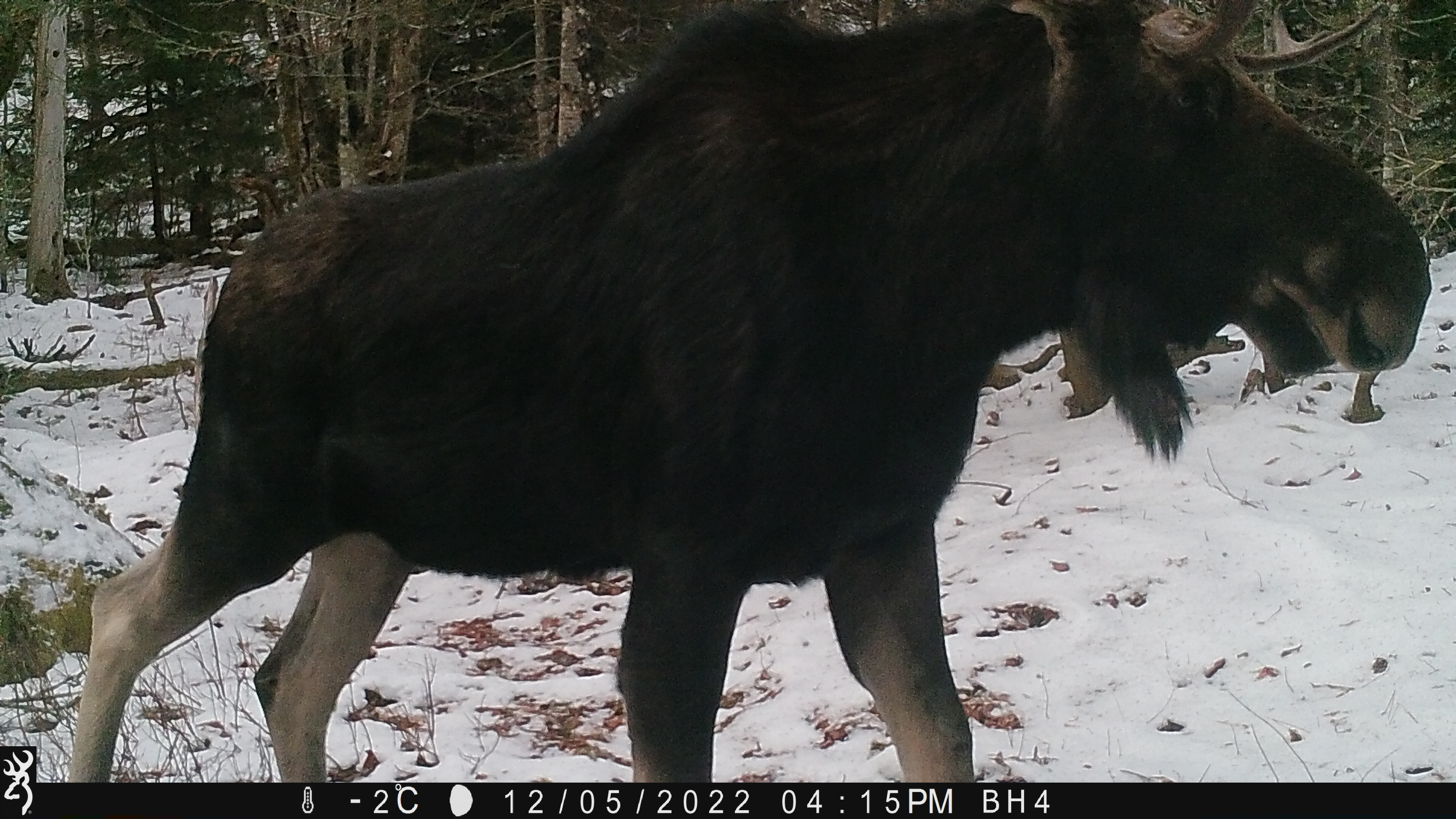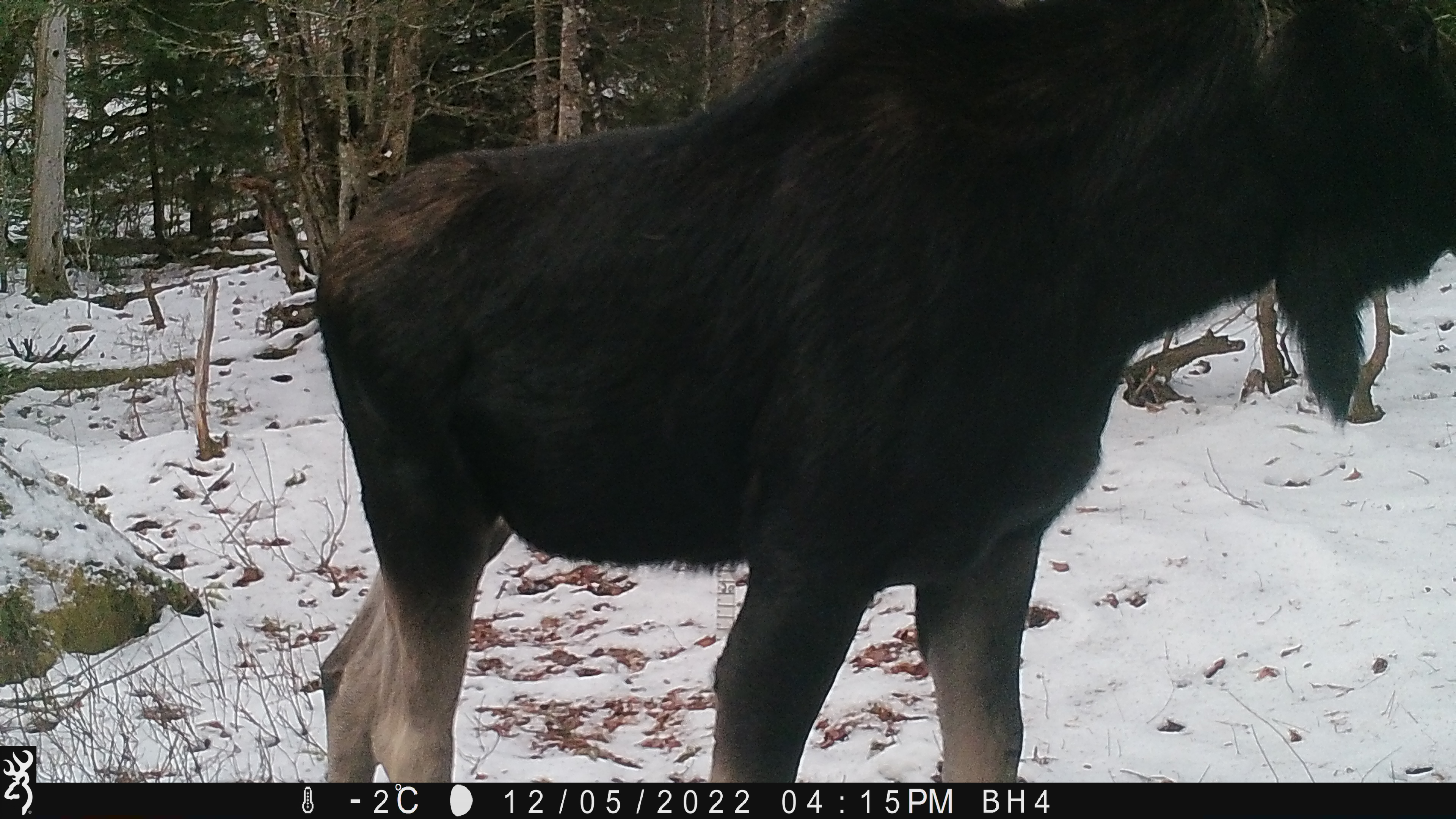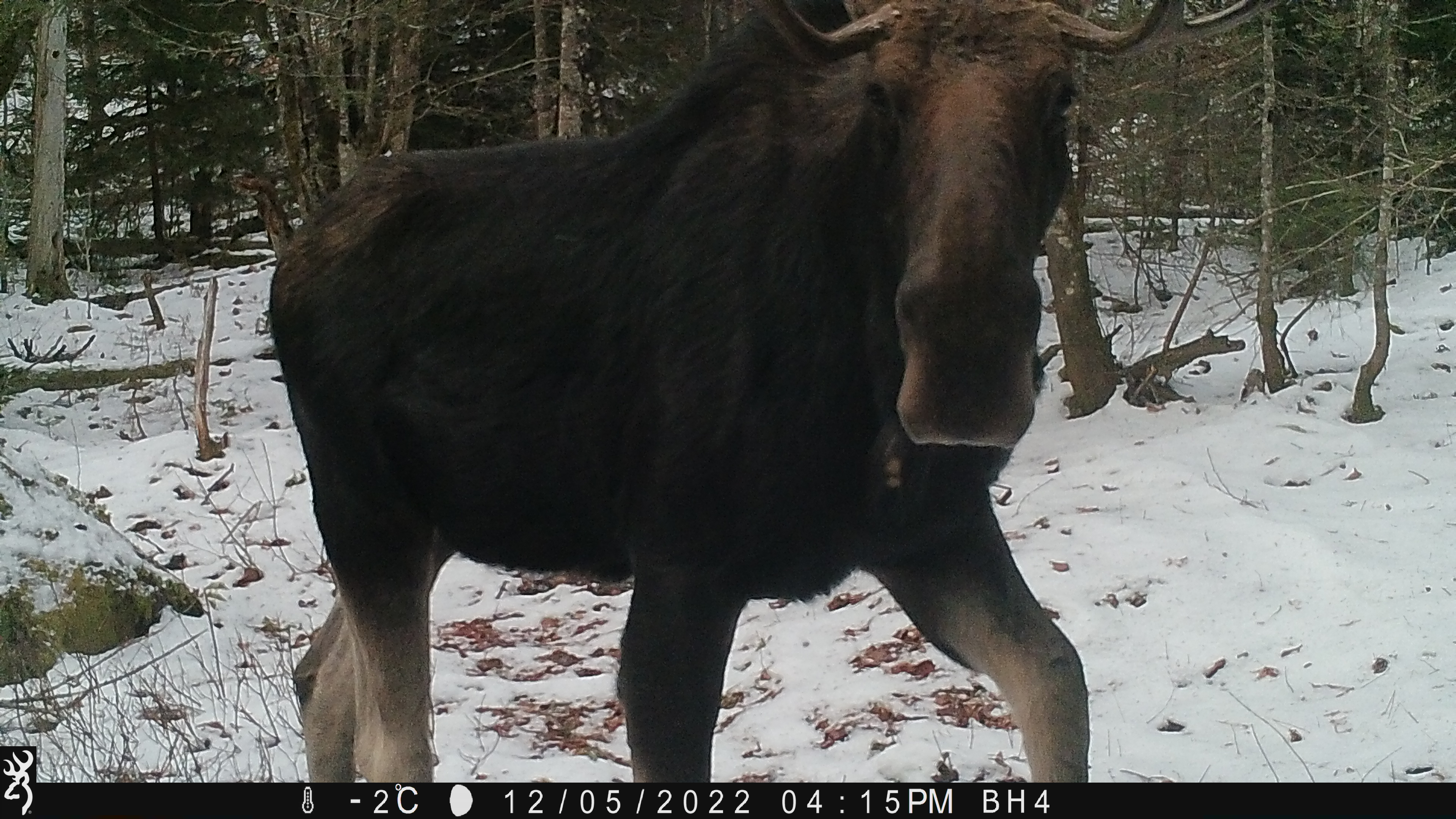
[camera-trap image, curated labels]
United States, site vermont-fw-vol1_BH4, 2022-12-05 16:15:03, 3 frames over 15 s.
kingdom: Animalia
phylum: Chordata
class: Mammalia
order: Artiodactyla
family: Cervidae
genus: Alces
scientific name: Alces alces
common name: moose